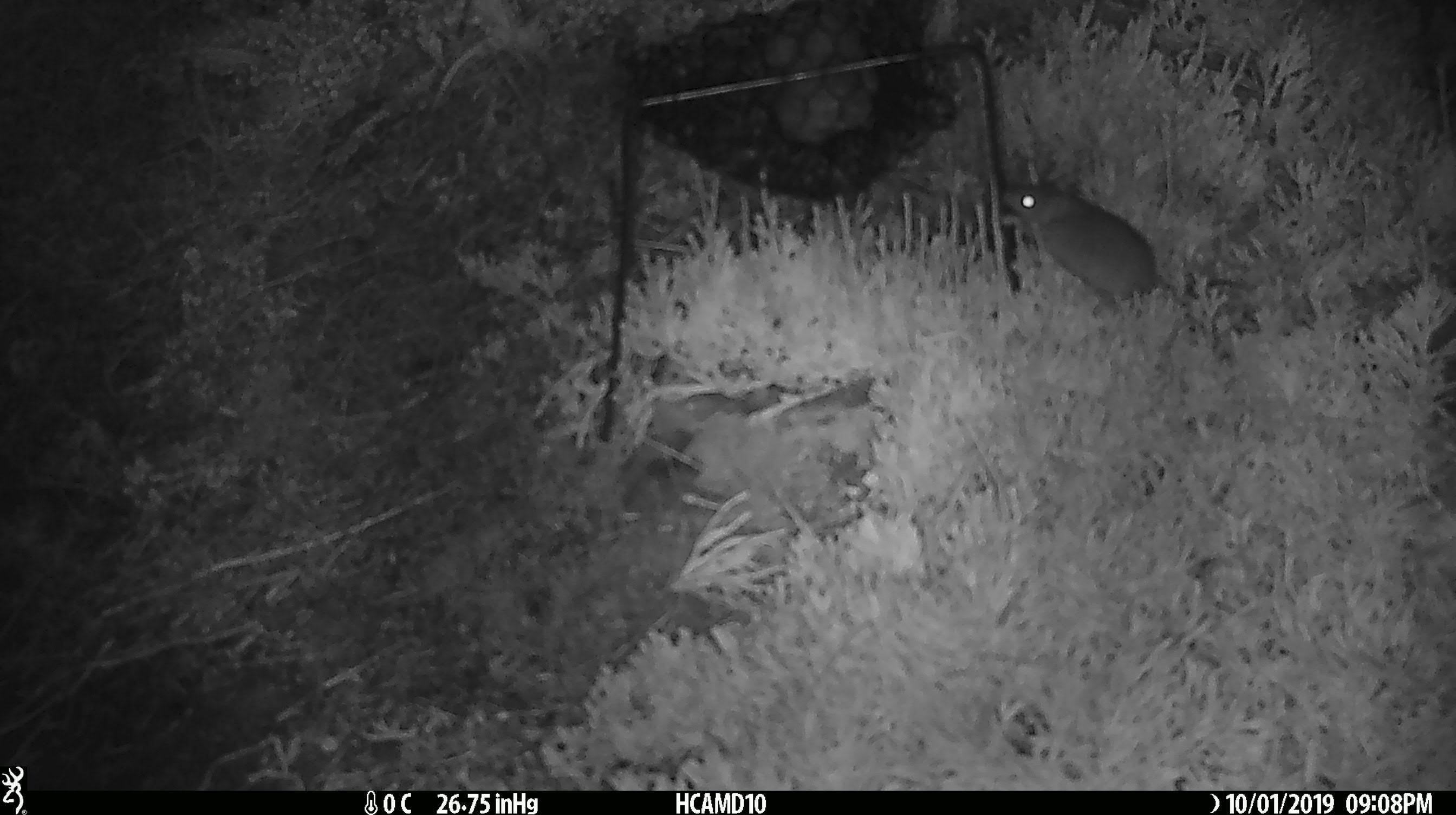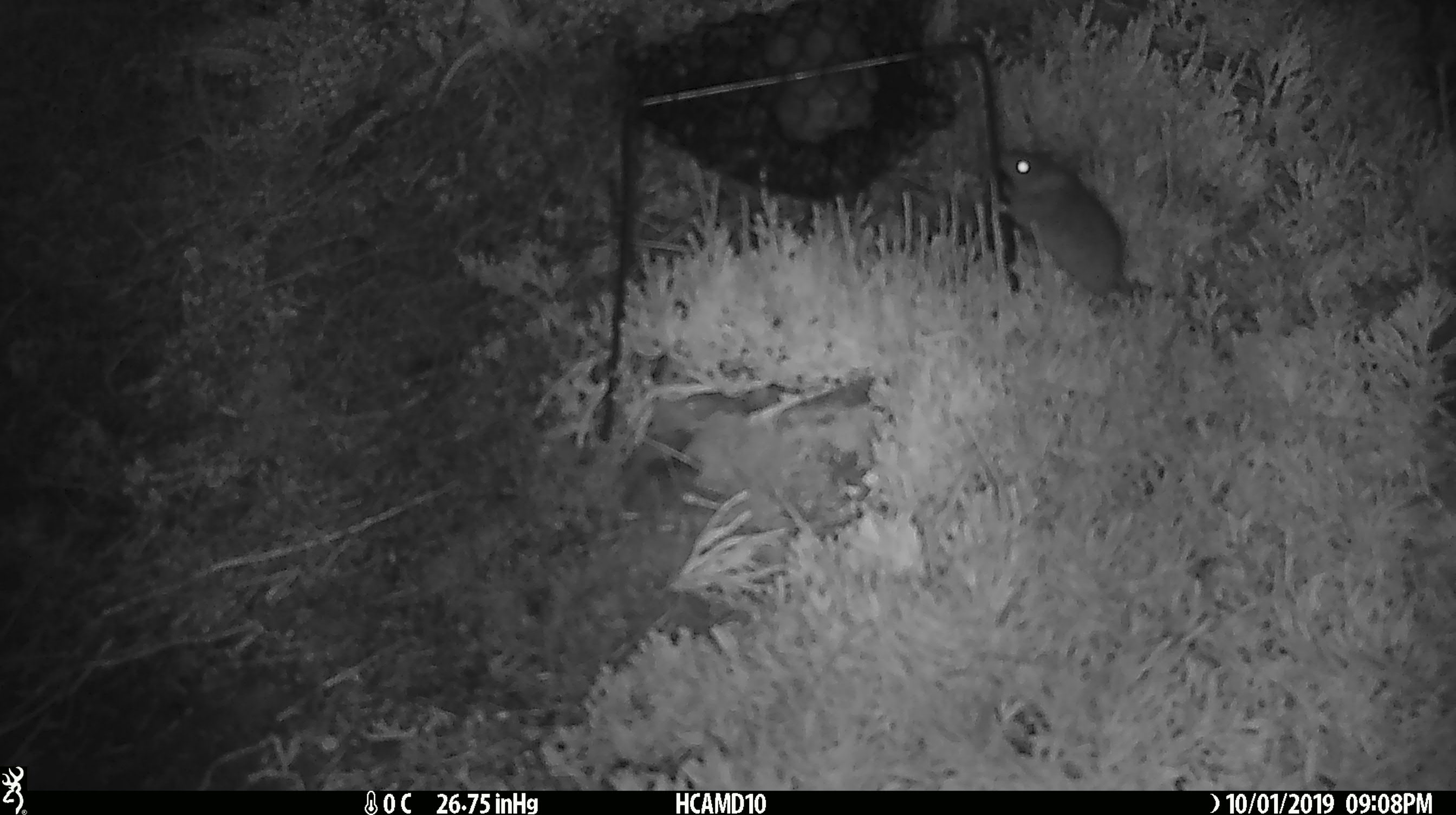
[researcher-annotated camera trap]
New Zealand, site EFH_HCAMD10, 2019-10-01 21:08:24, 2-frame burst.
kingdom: Animalia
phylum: Chordata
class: Mammalia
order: Rodentia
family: Muridae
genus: Mus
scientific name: Mus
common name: mouse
Mouse (Mus).